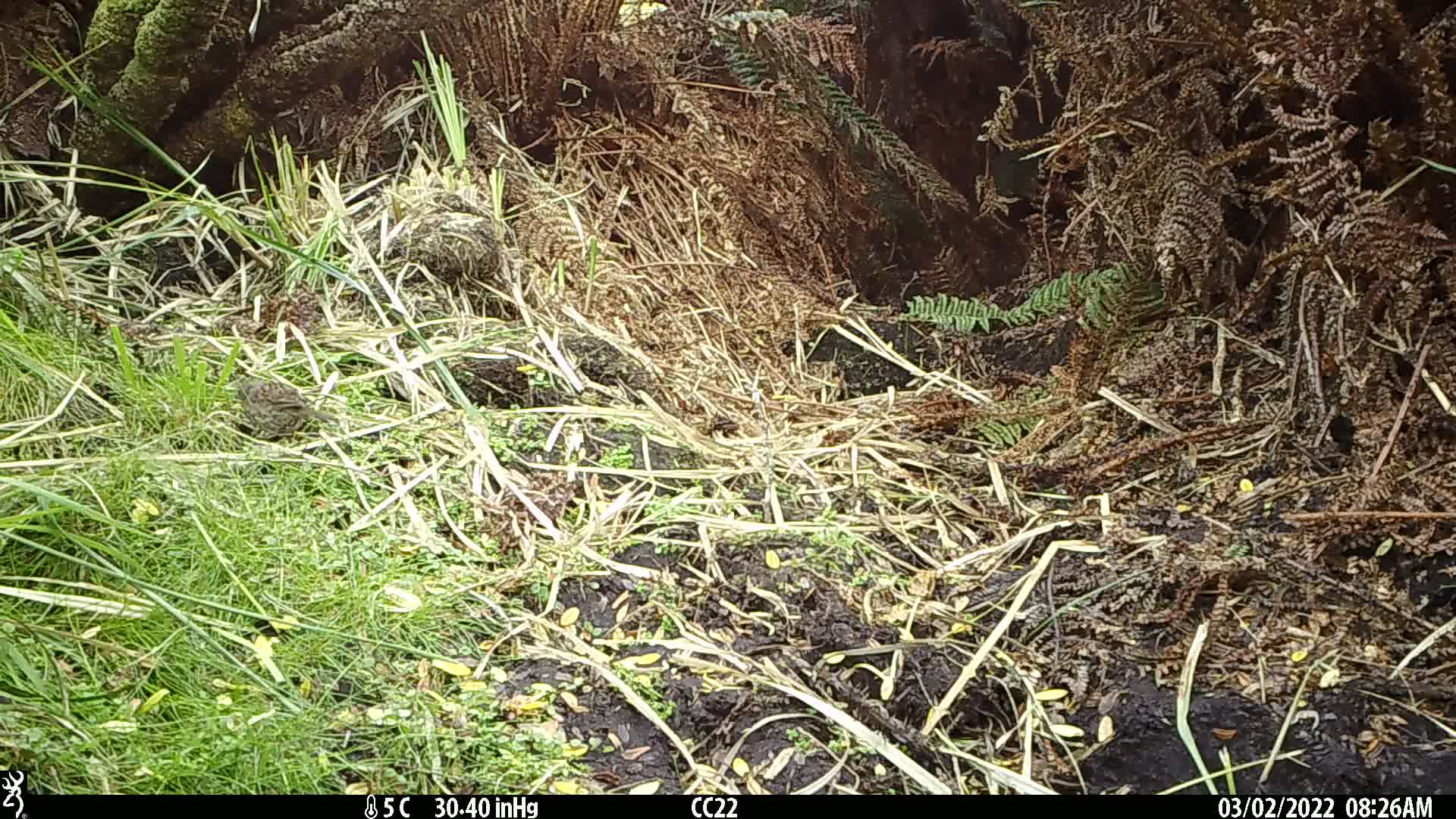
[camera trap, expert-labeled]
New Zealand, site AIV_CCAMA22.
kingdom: Animalia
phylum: Chordata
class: Aves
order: Passeriformes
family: Prunellidae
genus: Prunella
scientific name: Prunella modularis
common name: dunnock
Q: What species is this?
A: Dunnock (Prunella modularis).